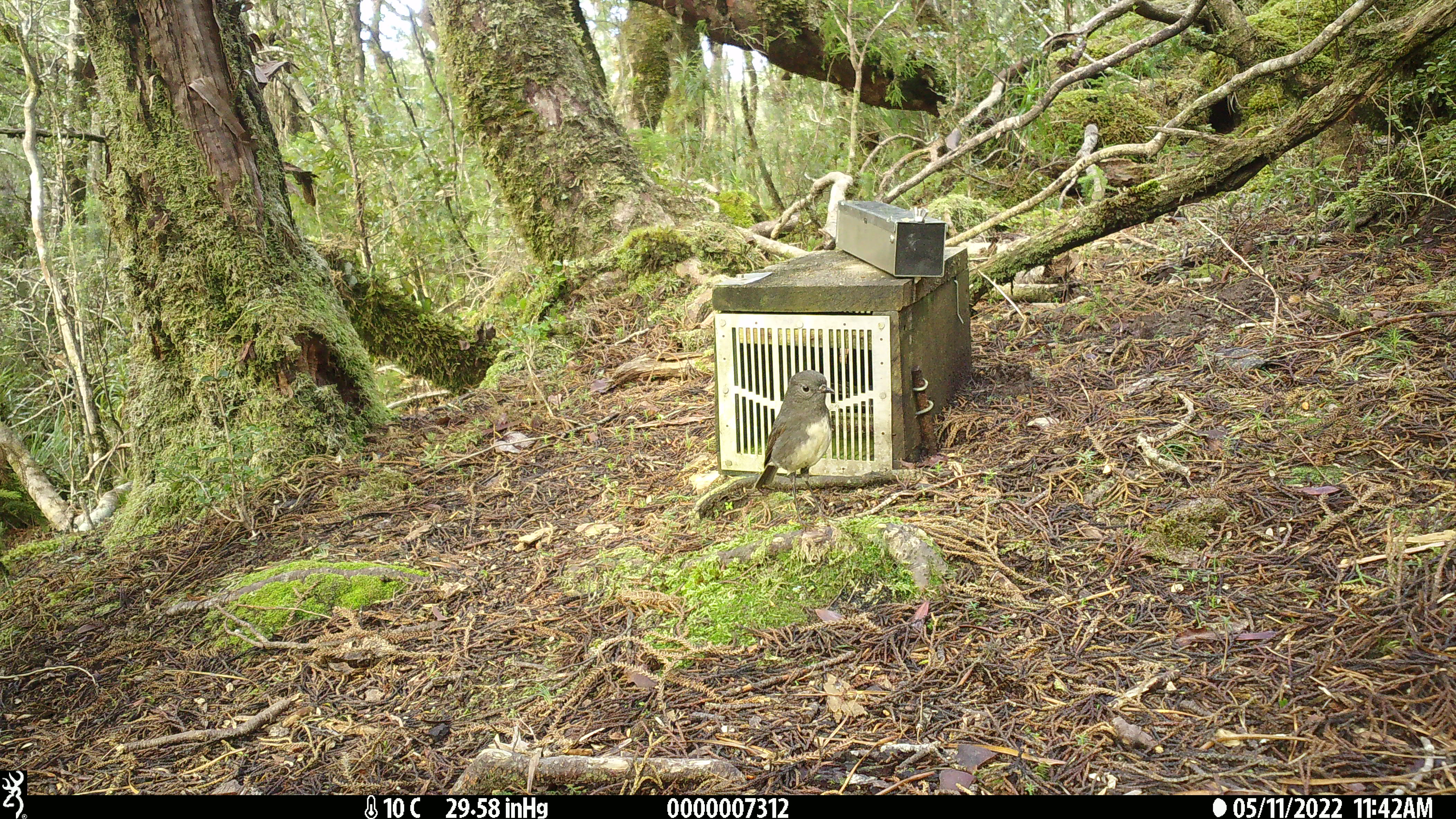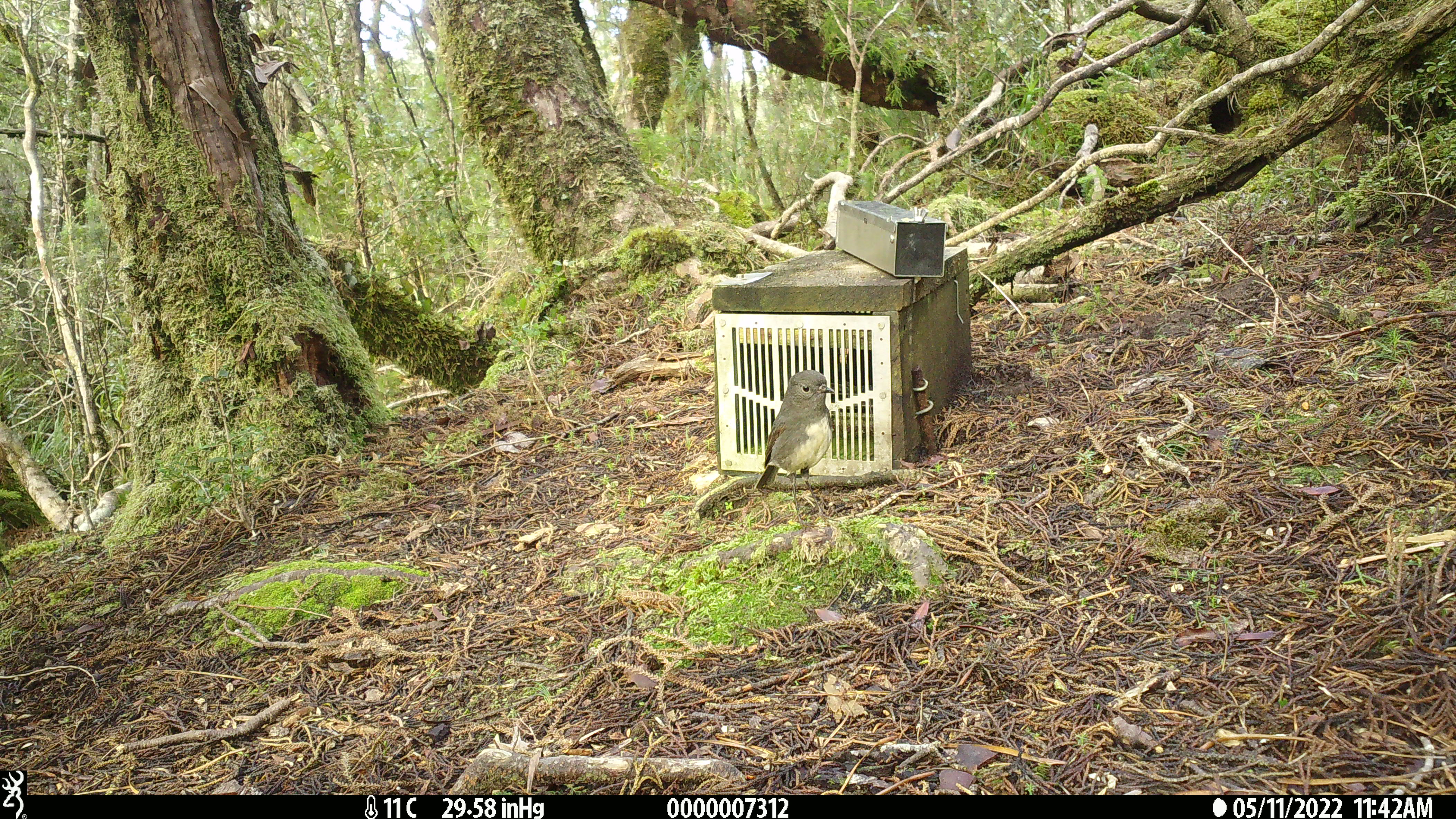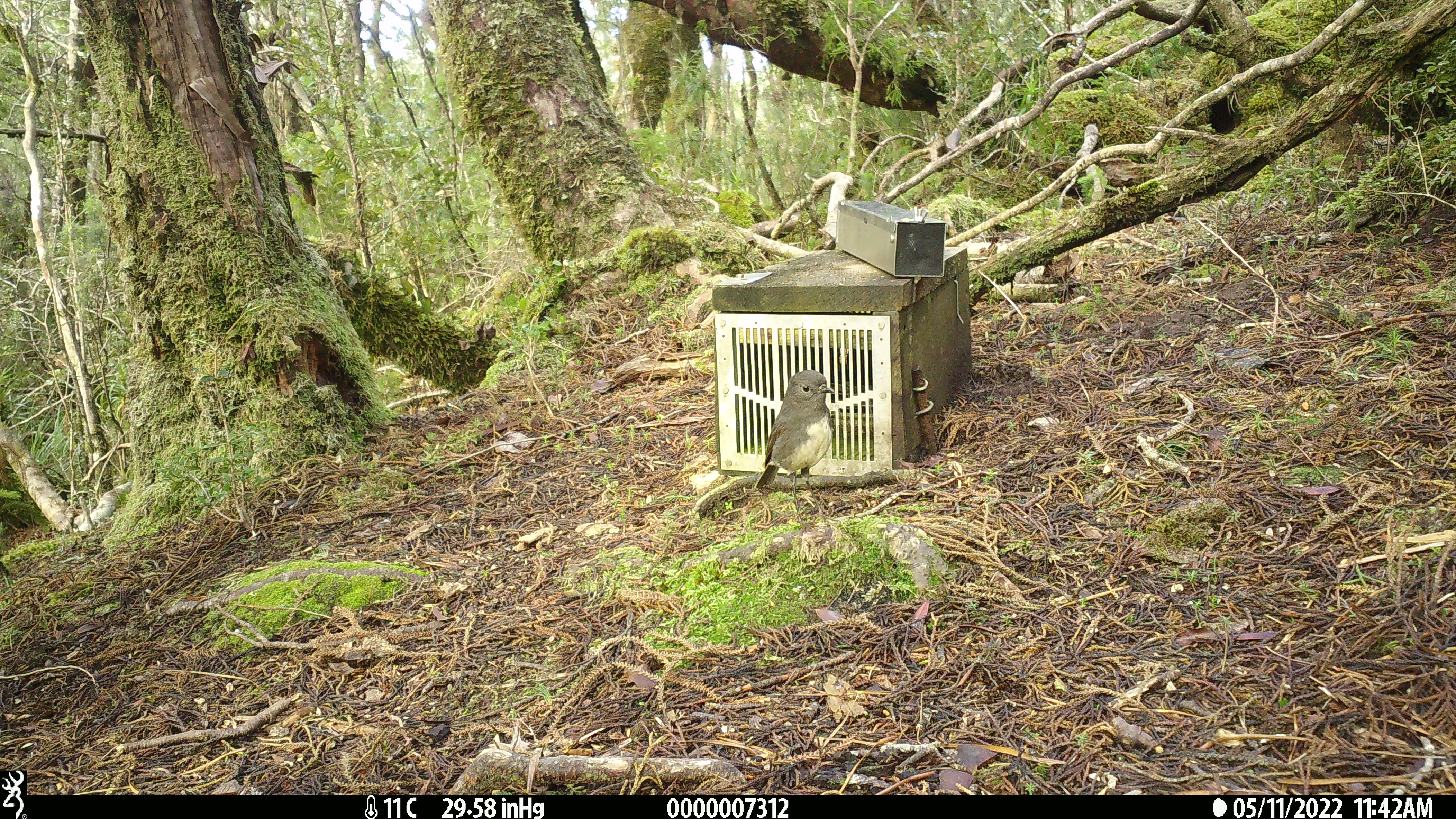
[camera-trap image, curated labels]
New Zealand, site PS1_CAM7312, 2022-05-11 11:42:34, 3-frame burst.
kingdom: Animalia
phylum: Chordata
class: Aves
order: Passeriformes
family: Petroicidae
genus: Petroica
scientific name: Petroica australis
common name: new zealand robin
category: robin